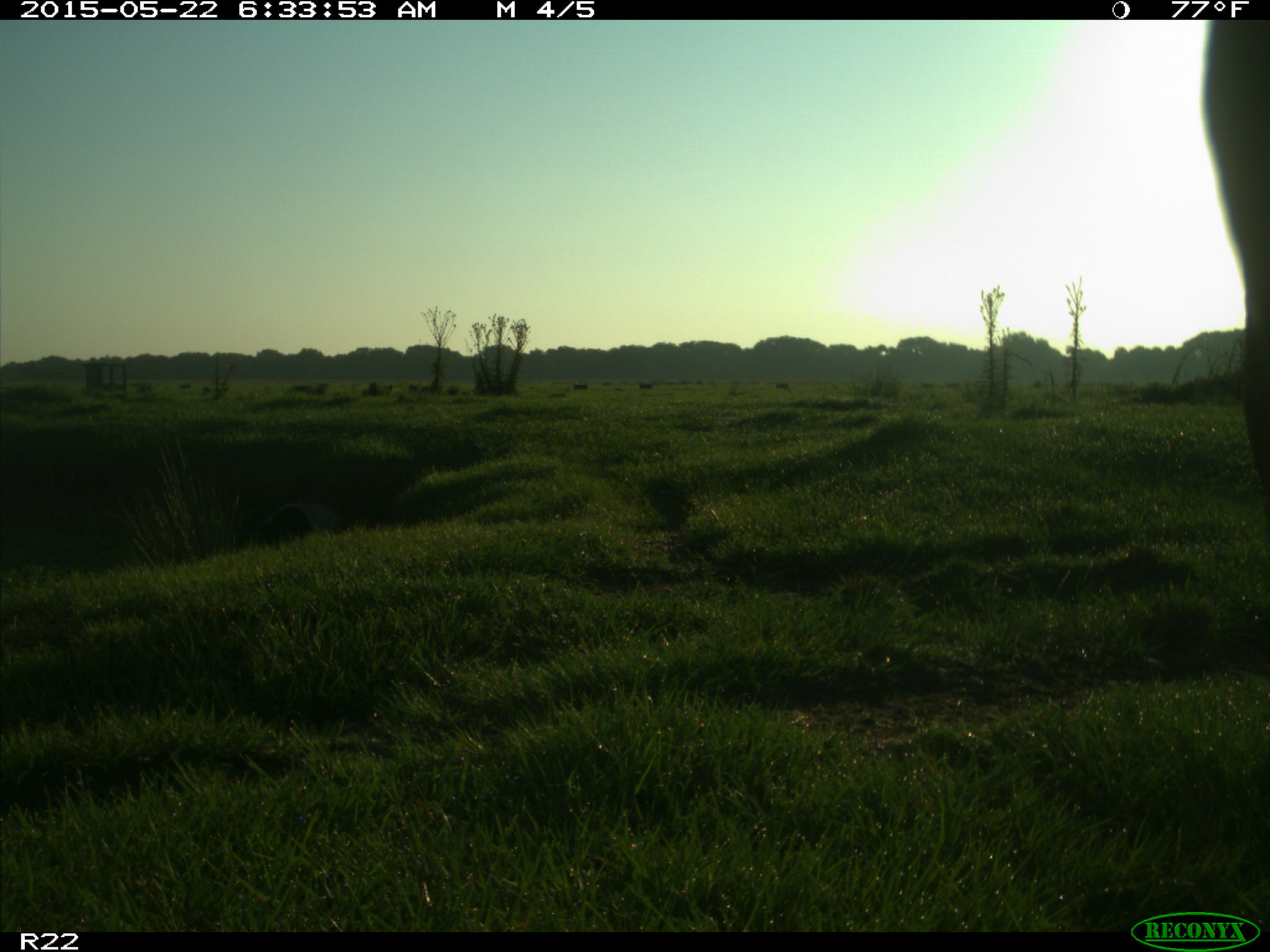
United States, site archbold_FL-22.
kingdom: Animalia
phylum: Chordata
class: Mammalia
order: Artiodactyla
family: Bovidae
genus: Bos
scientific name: Bos taurus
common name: domestic cow